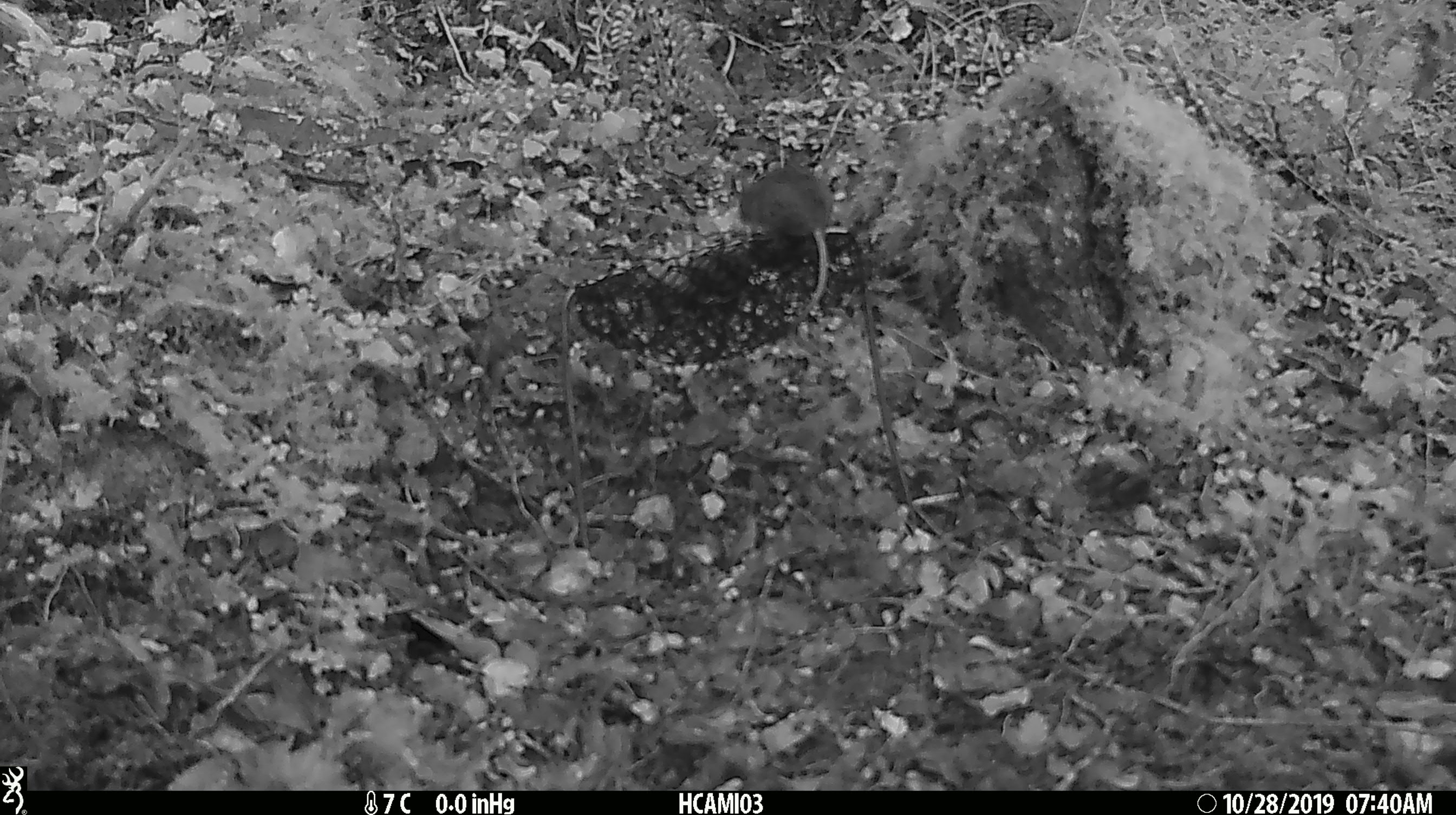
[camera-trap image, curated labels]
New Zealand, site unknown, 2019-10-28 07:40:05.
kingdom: Animalia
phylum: Chordata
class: Mammalia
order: Rodentia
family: Muridae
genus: Mus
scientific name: Mus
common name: mouse